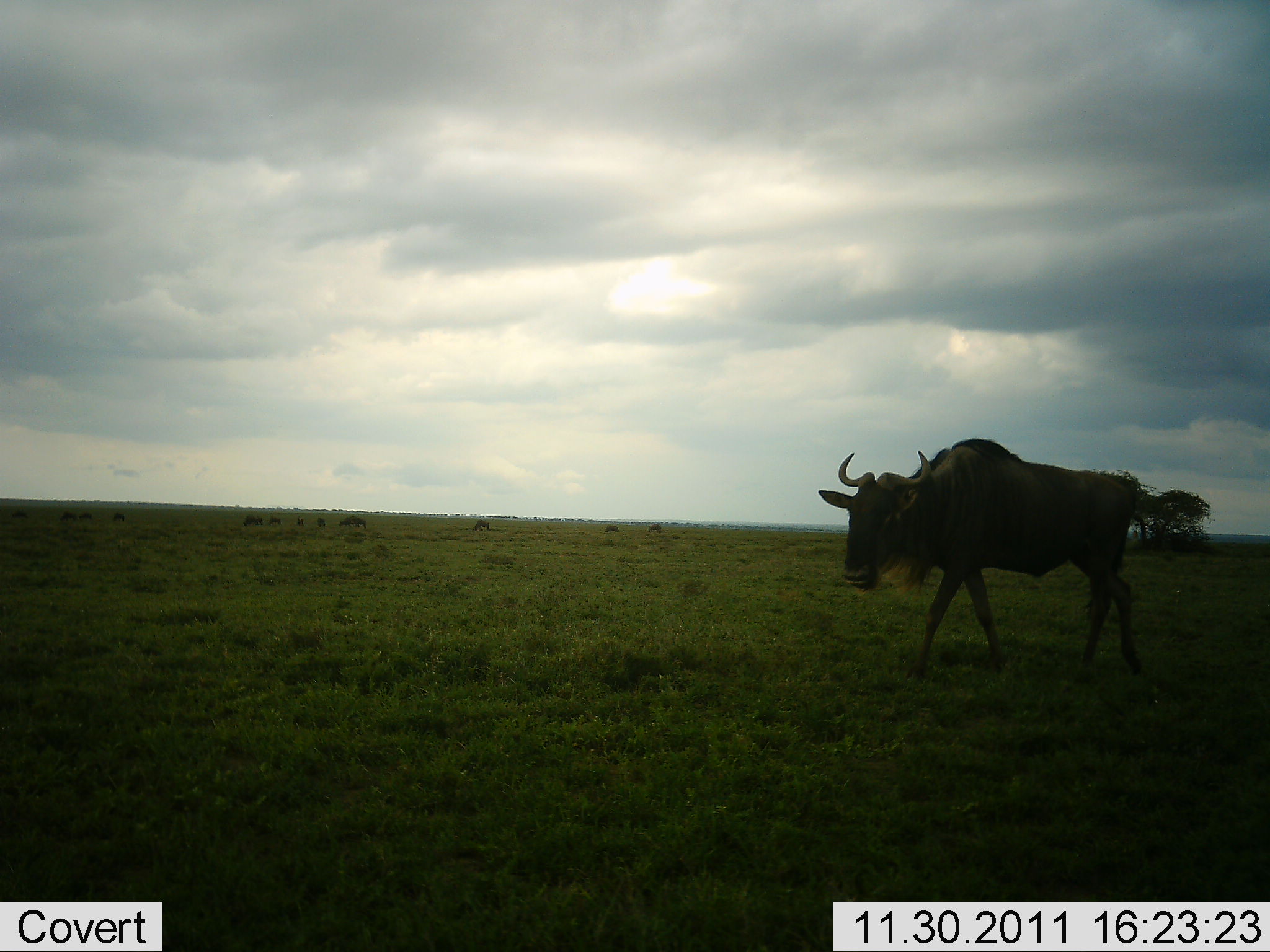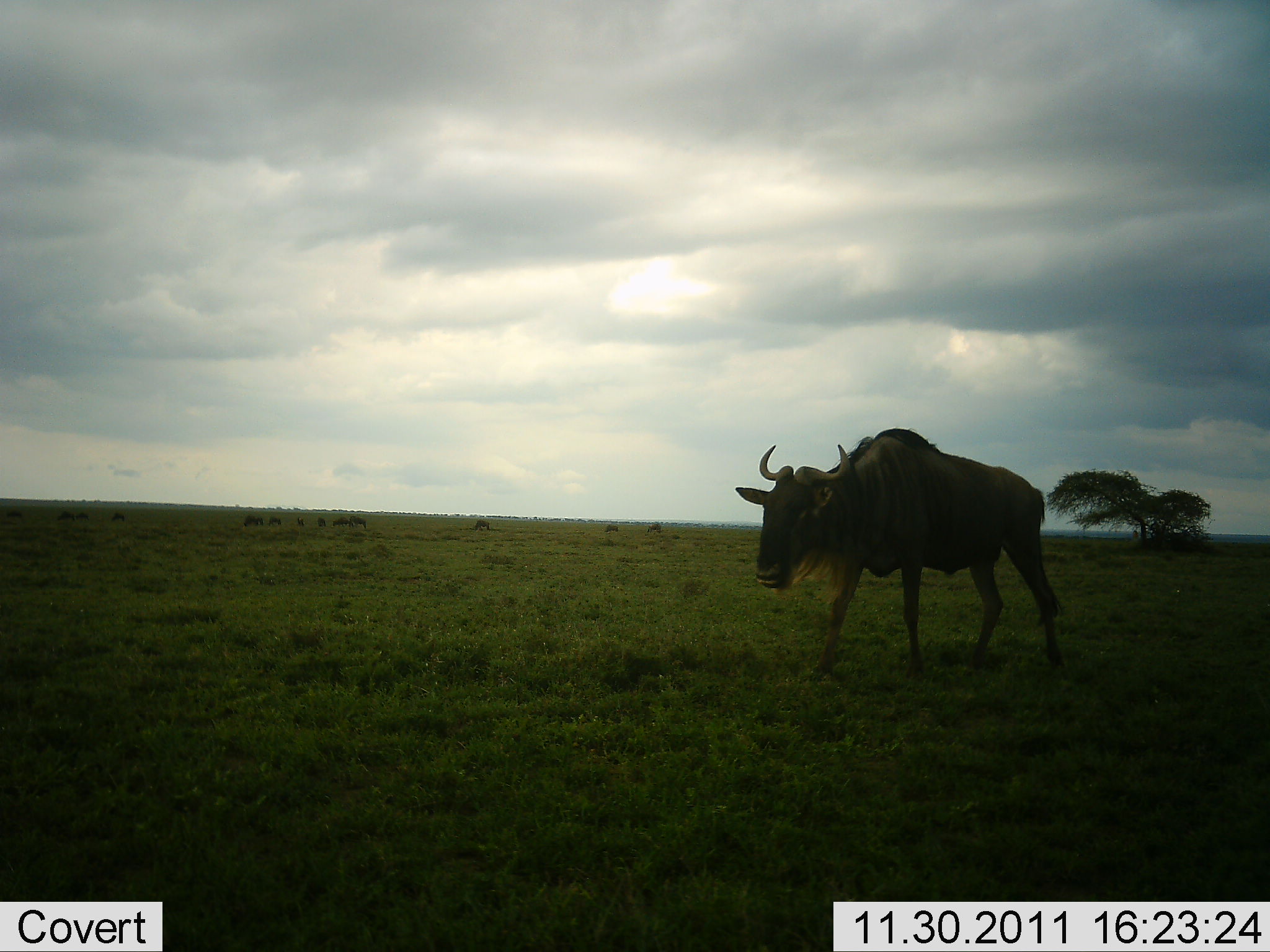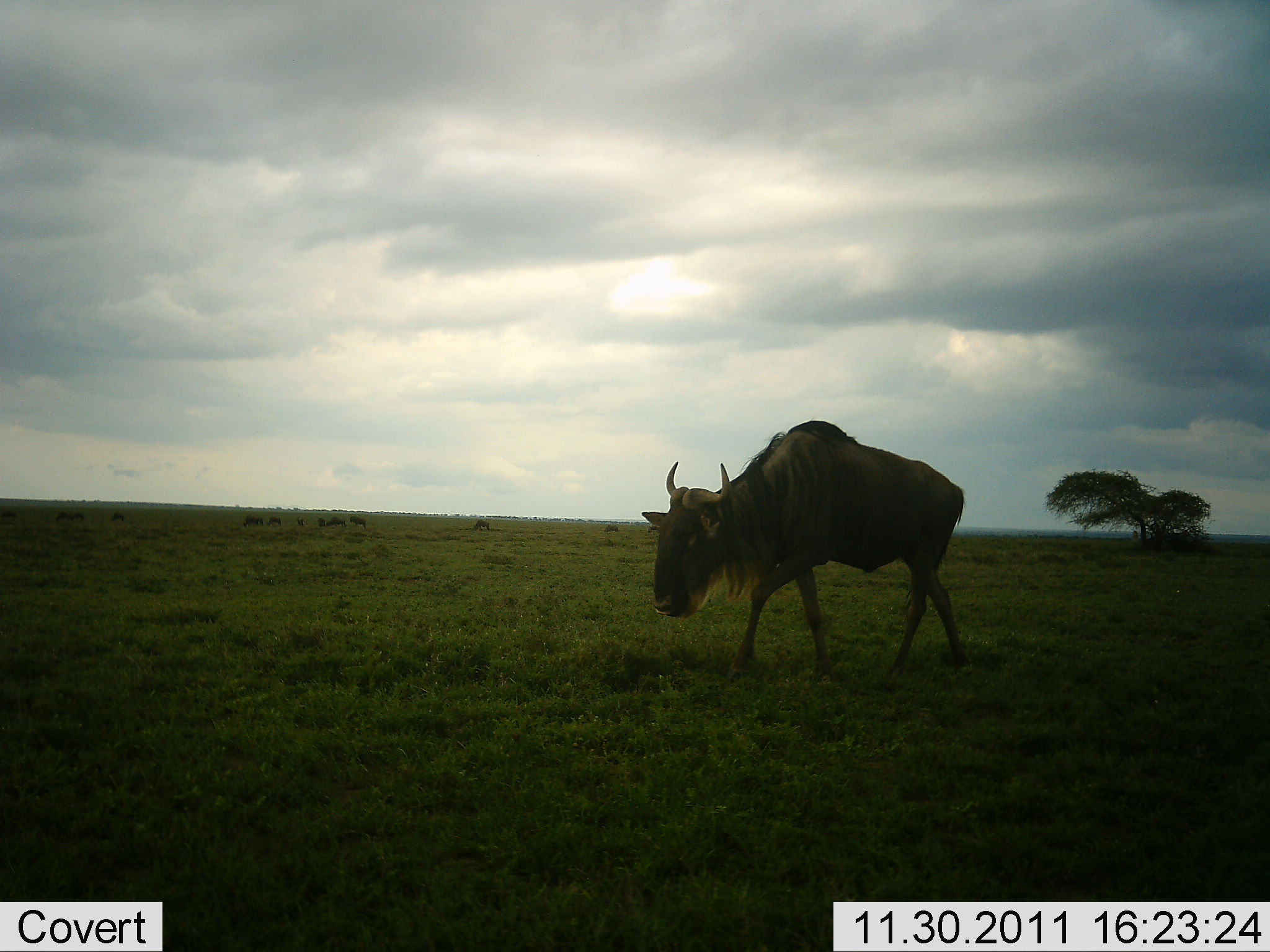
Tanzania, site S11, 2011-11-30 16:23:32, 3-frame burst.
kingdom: Animalia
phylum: Chordata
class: Mammalia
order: Artiodactyla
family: Bovidae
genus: Connochaetes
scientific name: Connochaetes taurinus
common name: blue wildebeest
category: wildebeest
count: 1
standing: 8%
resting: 0%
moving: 100%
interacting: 0%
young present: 0%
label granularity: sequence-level